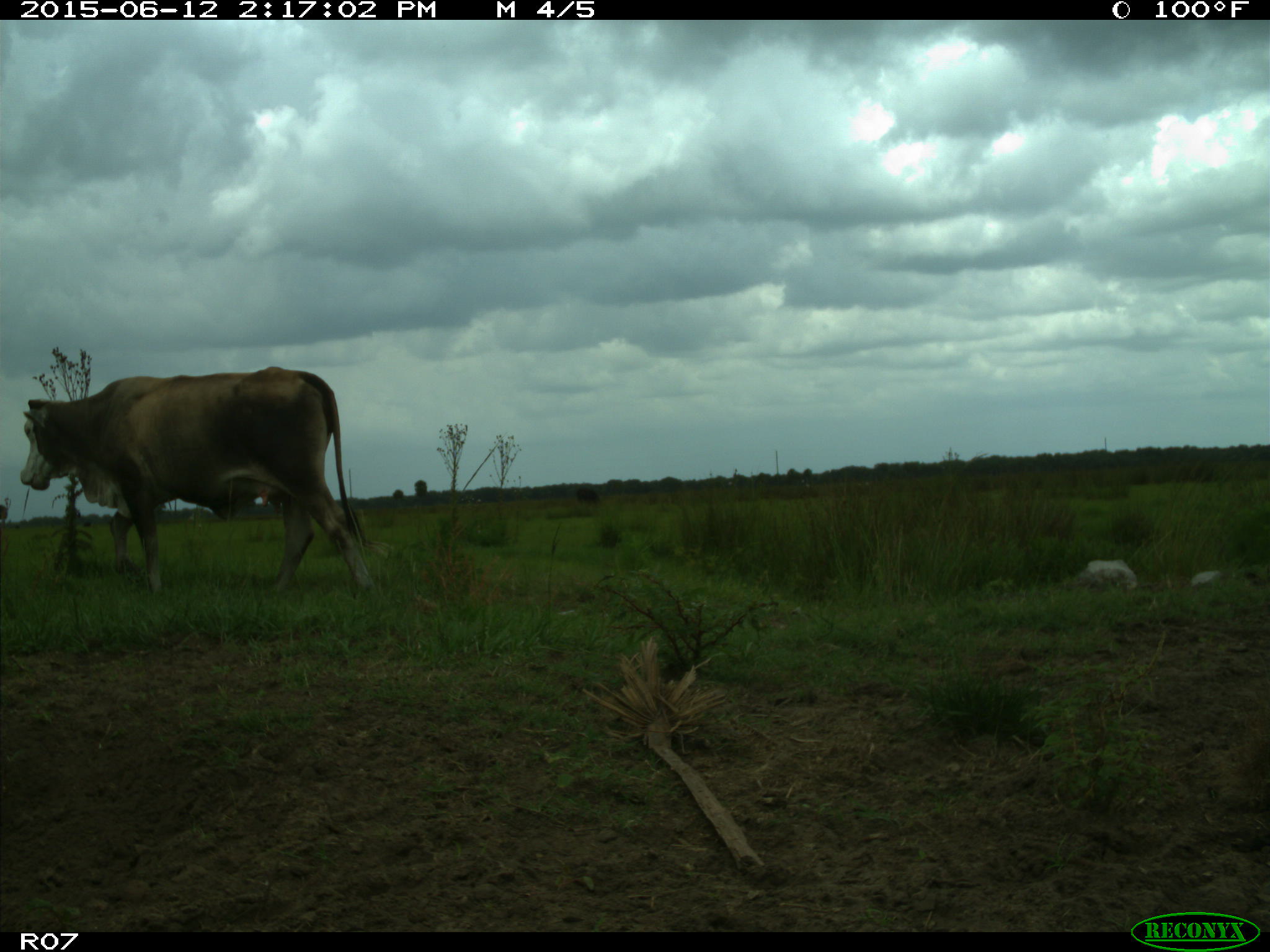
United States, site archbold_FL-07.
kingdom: Animalia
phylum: Chordata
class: Mammalia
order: Artiodactyla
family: Bovidae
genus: Bos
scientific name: Bos taurus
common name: domestic cow